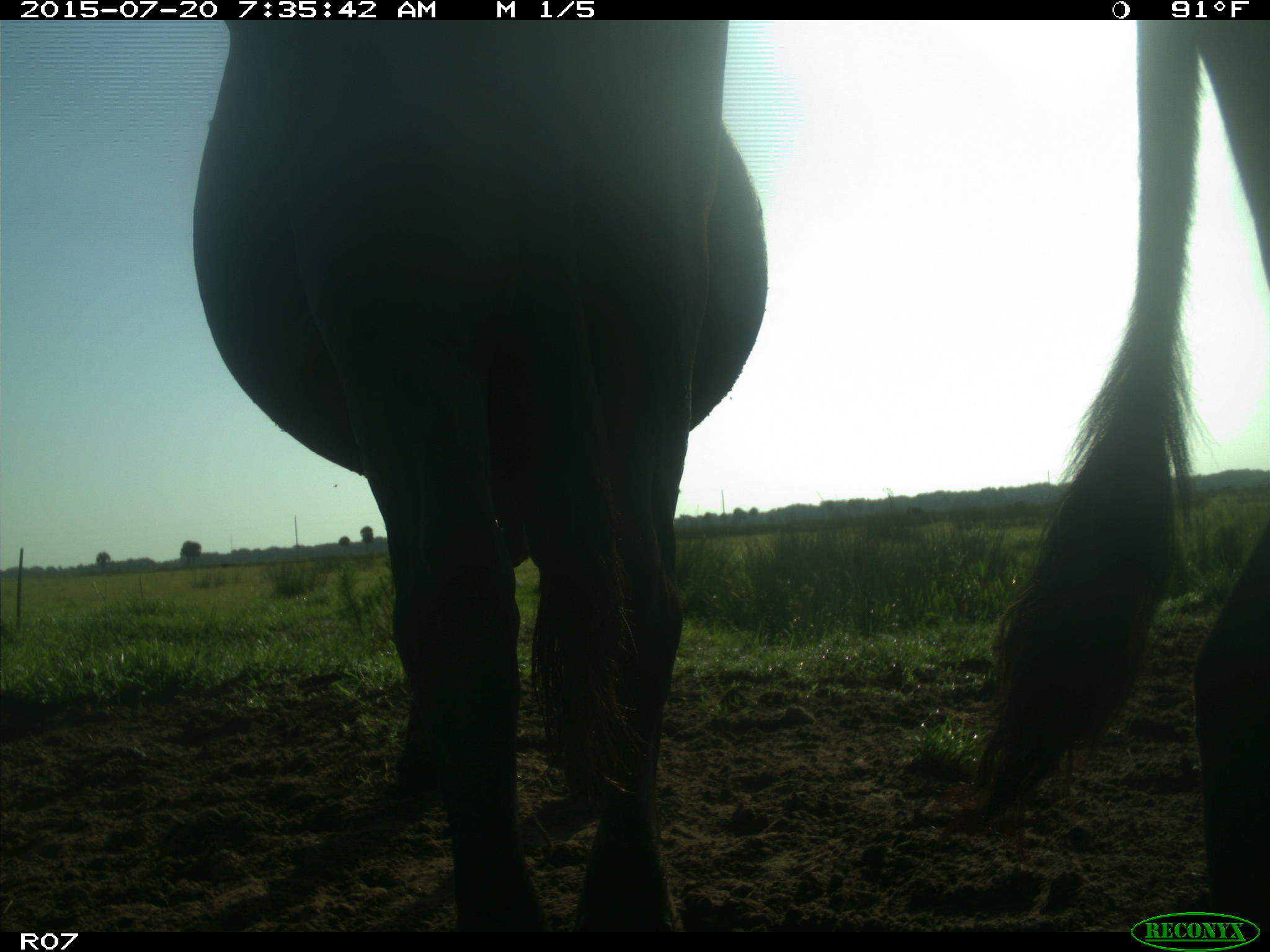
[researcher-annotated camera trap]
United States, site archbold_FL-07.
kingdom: Animalia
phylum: Chordata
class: Mammalia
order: Artiodactyla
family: Bovidae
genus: Bos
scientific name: Bos taurus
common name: domestic cow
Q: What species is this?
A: Bos taurus (domestic cow).